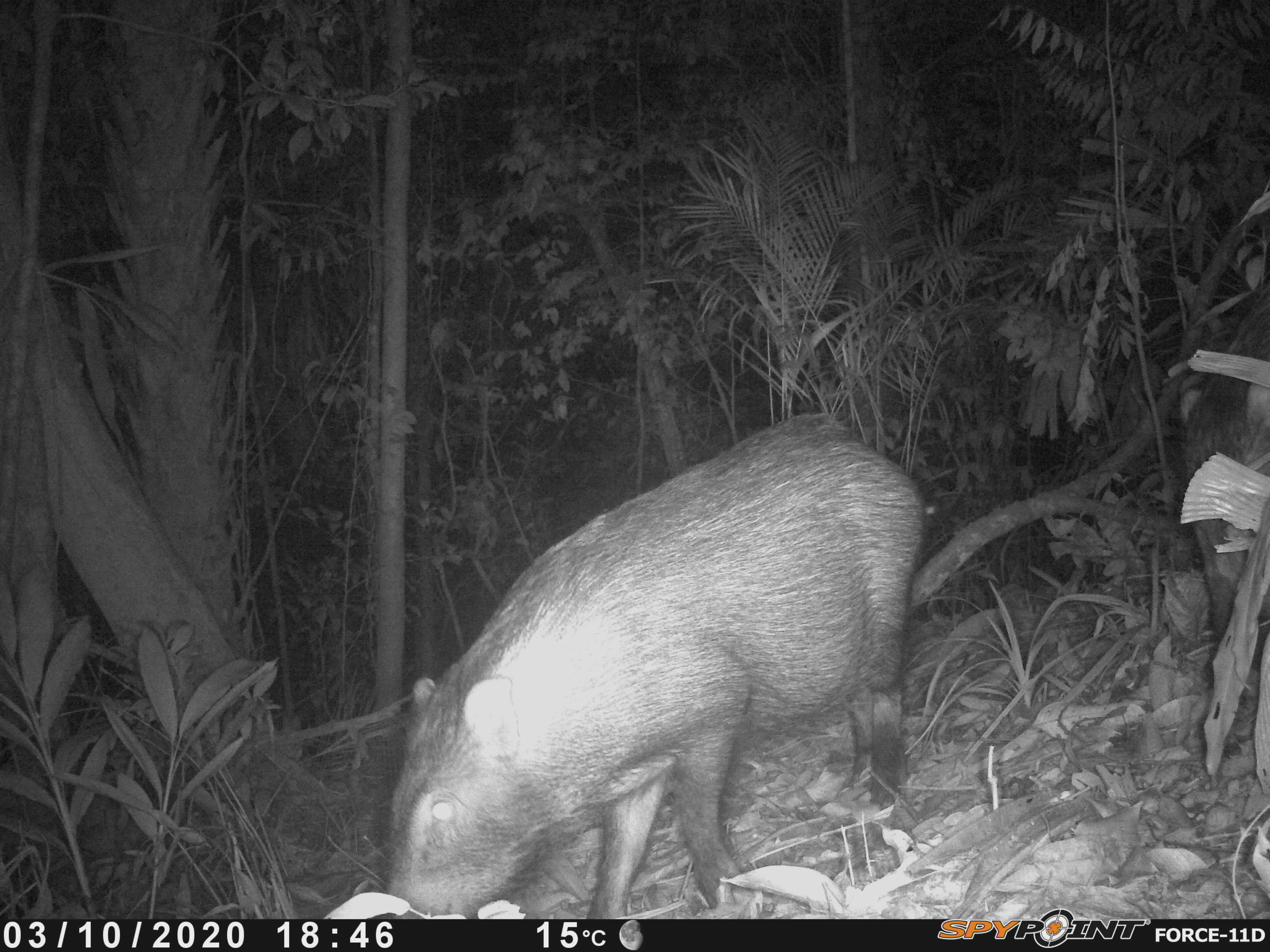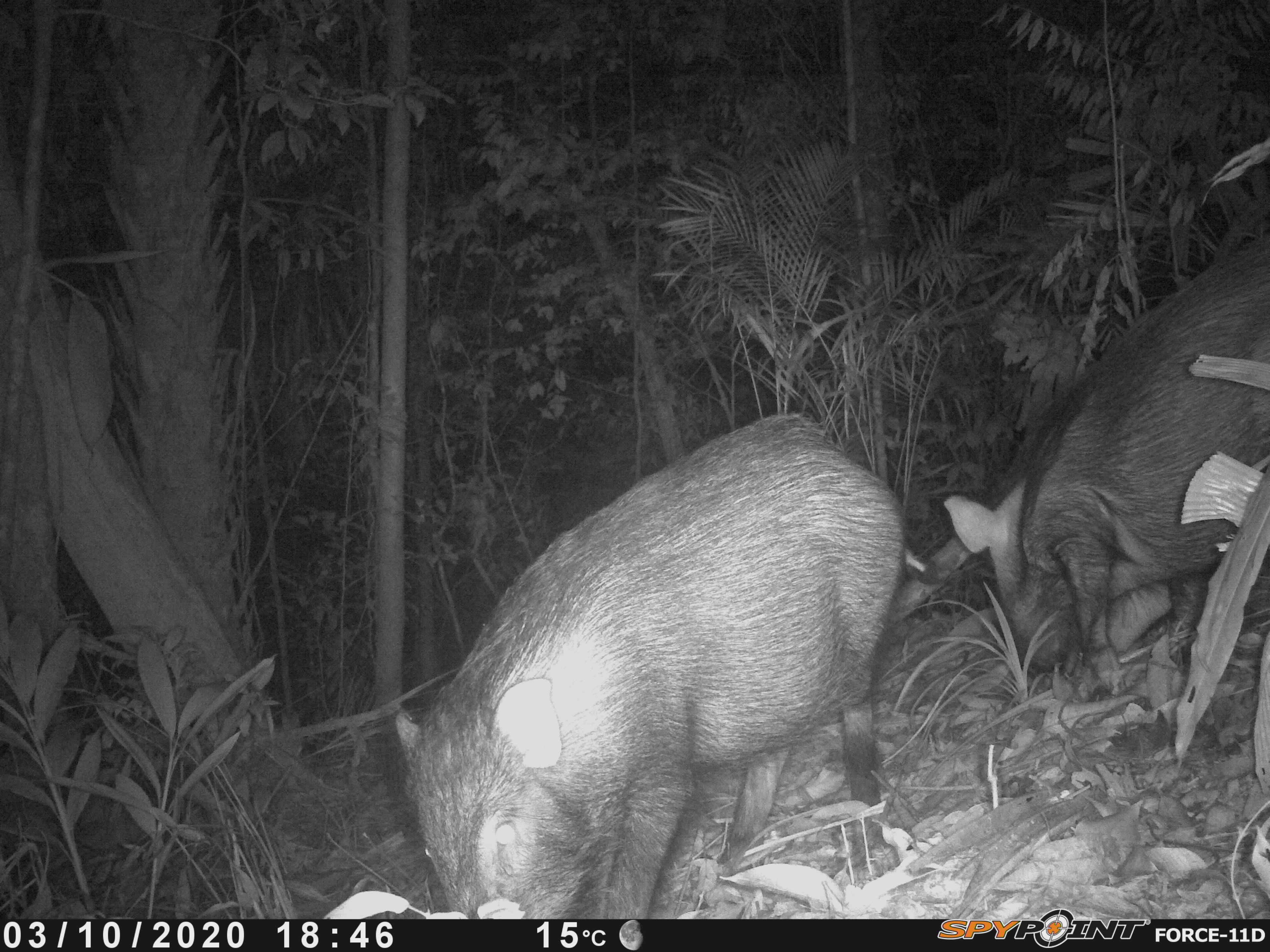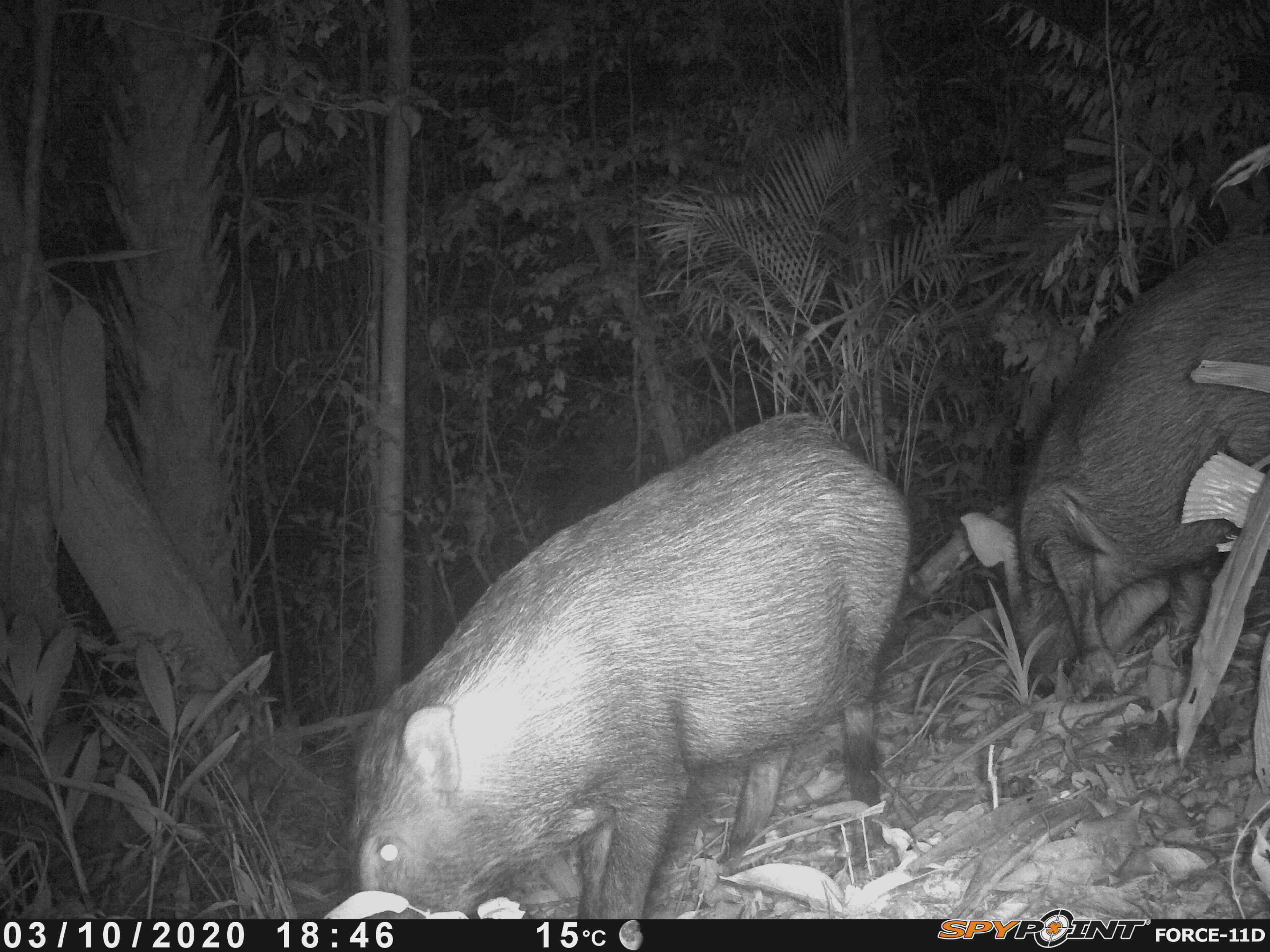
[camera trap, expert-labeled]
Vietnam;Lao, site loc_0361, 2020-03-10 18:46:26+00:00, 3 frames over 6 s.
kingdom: Animalia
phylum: Chordata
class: Mammalia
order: Artiodactyla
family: Suidae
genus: Sus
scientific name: Sus scrofa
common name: eurasian wild pig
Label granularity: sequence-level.